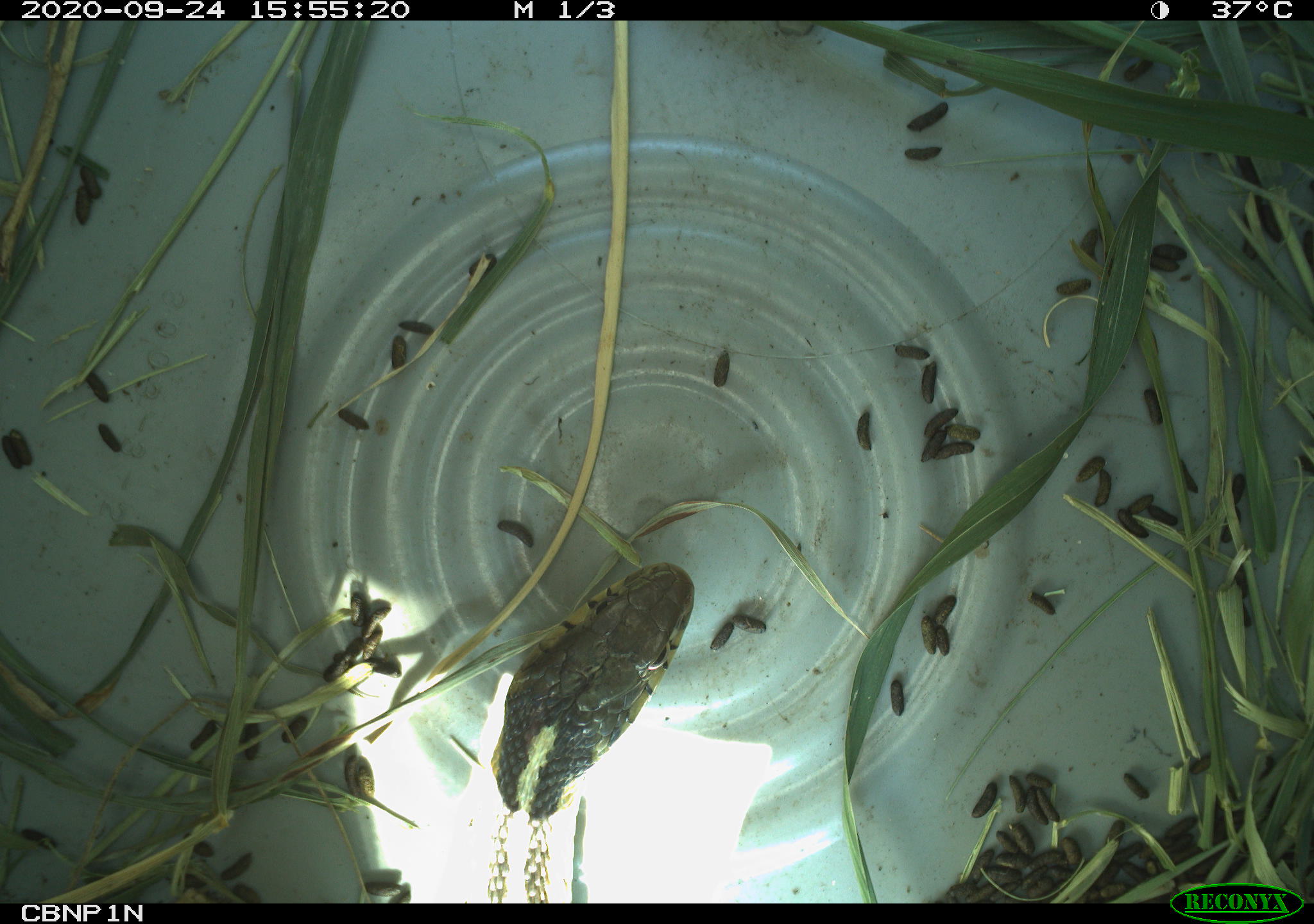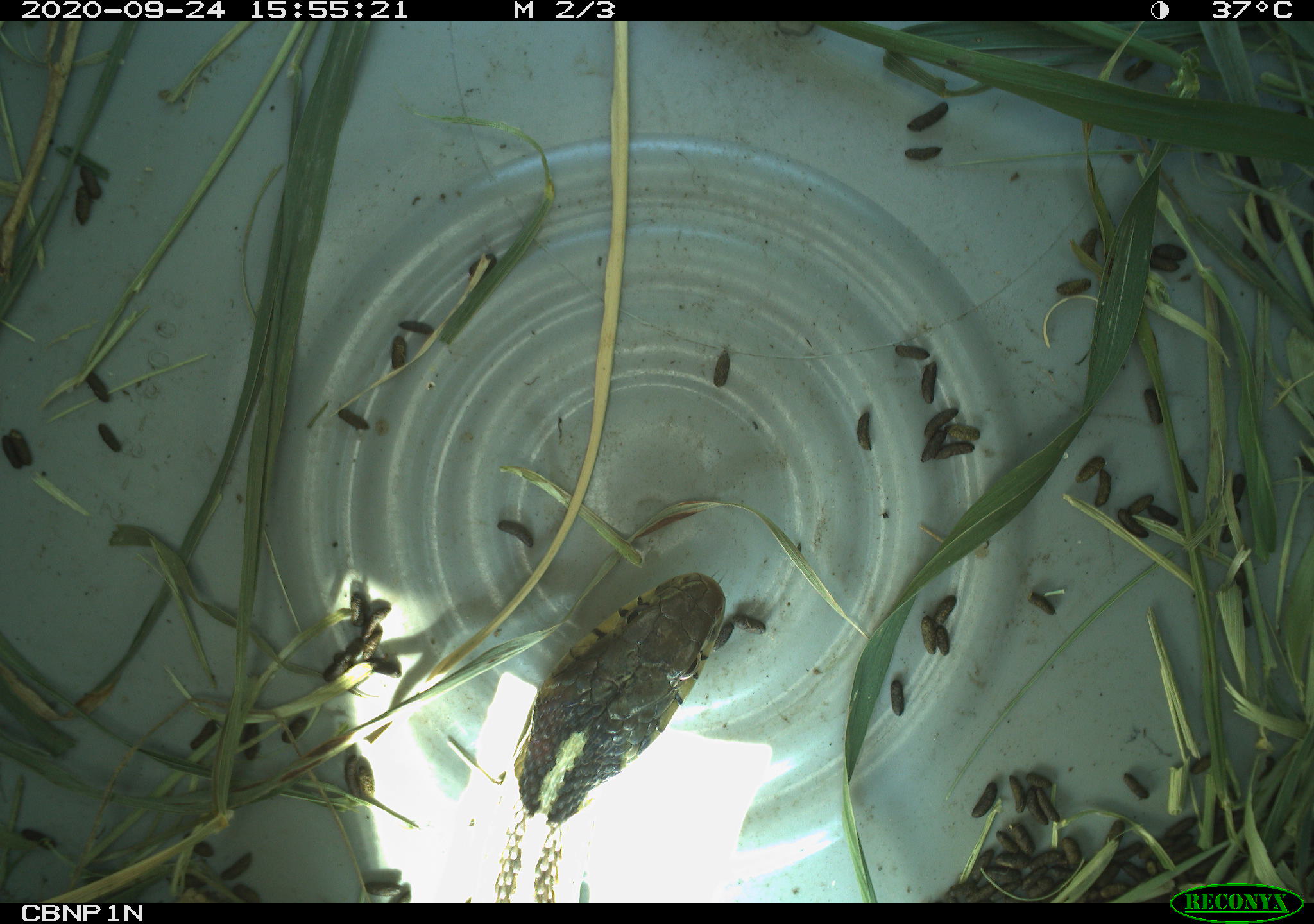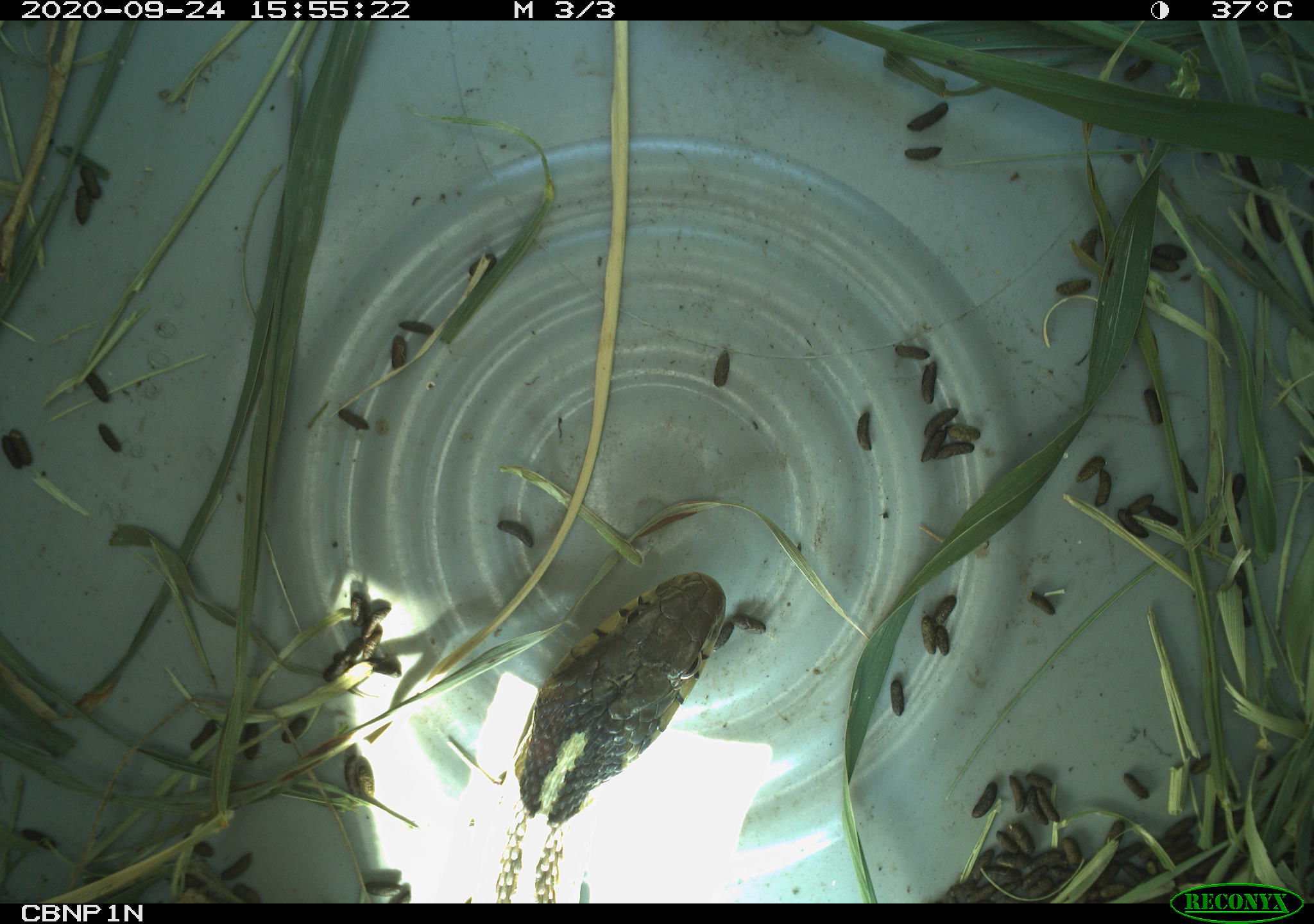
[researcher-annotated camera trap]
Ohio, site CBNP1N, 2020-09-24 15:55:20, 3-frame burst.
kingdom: Animalia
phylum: Chordata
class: Reptilia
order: Squamata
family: Colubridae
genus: Thamnophis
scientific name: Thamnophis sirtalis sirtalis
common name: eastern gartersnake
Eastern gartersnake (Thamnophis sirtalis sirtalis).